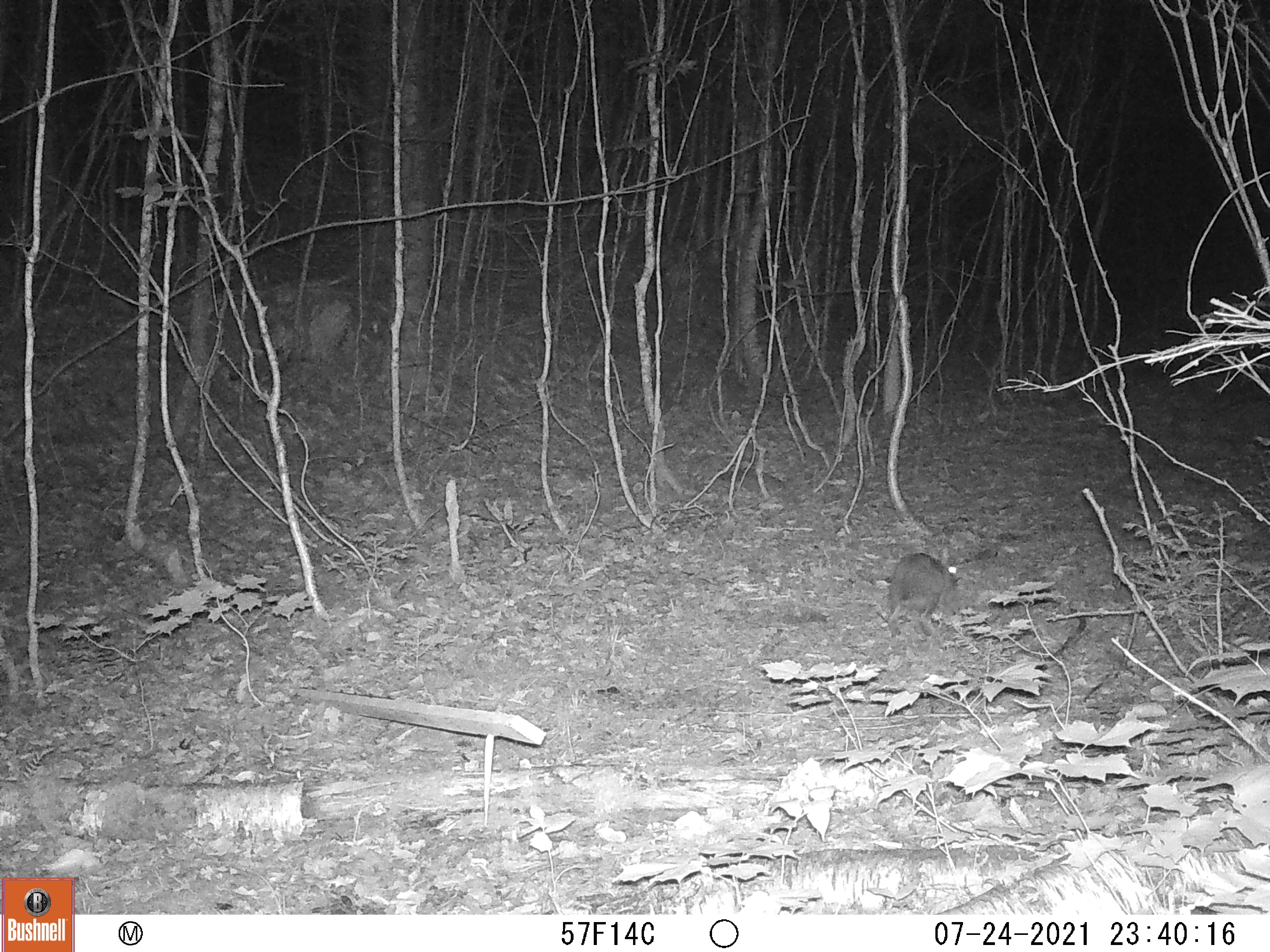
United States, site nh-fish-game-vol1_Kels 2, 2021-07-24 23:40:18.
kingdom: Animalia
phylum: Chordata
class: Mammalia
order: Lagomorpha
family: Leporidae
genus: Sylvilagus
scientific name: Sylvilagus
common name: cottontail rabbit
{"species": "cottontail rabbit (Sylvilagus)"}